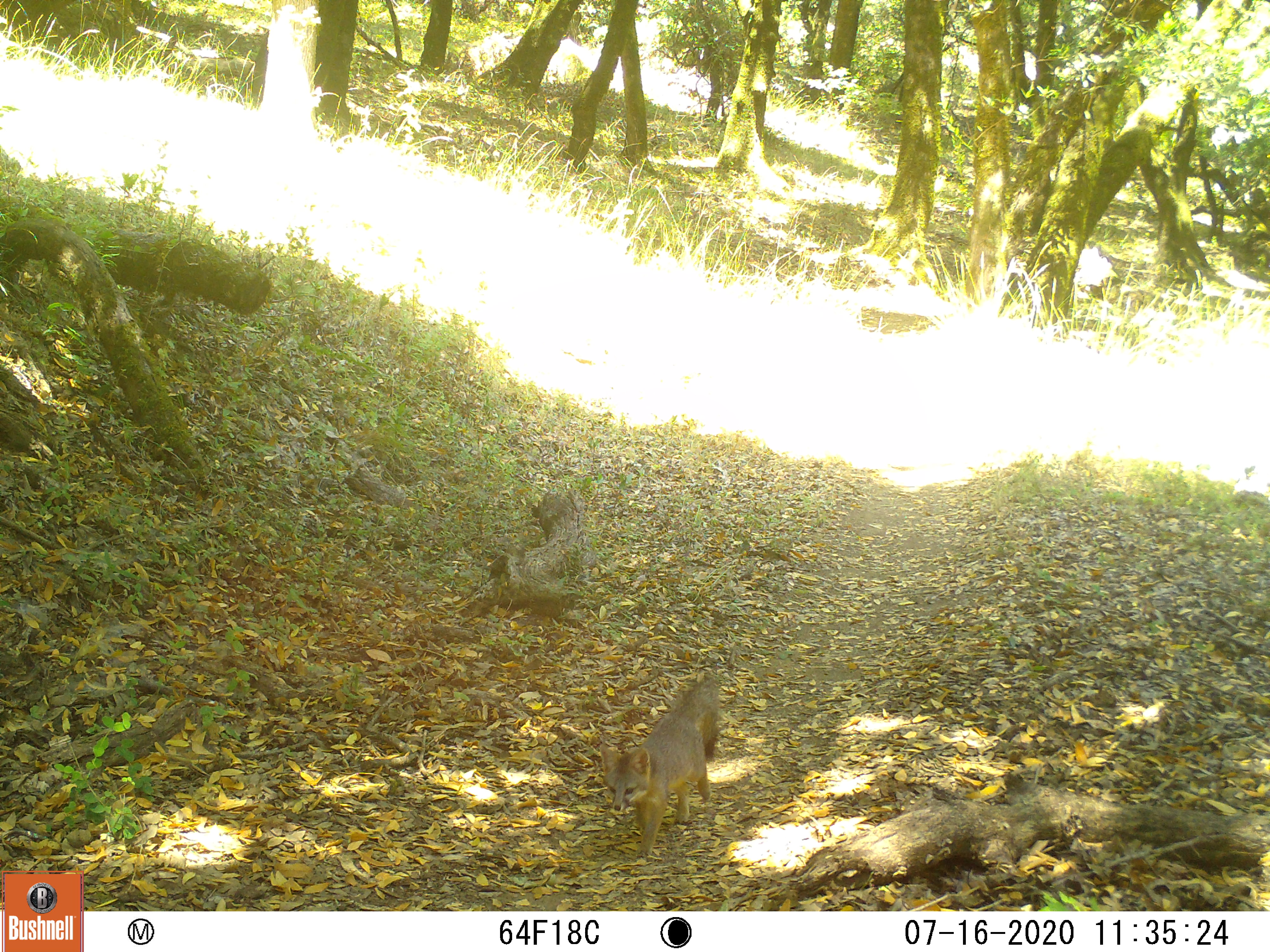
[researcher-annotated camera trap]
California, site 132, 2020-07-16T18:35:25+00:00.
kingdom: Animalia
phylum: Chordata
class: Mammalia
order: Carnivora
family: Canidae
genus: Urocyon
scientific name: Urocyon cinereoargenteus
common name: gray fox